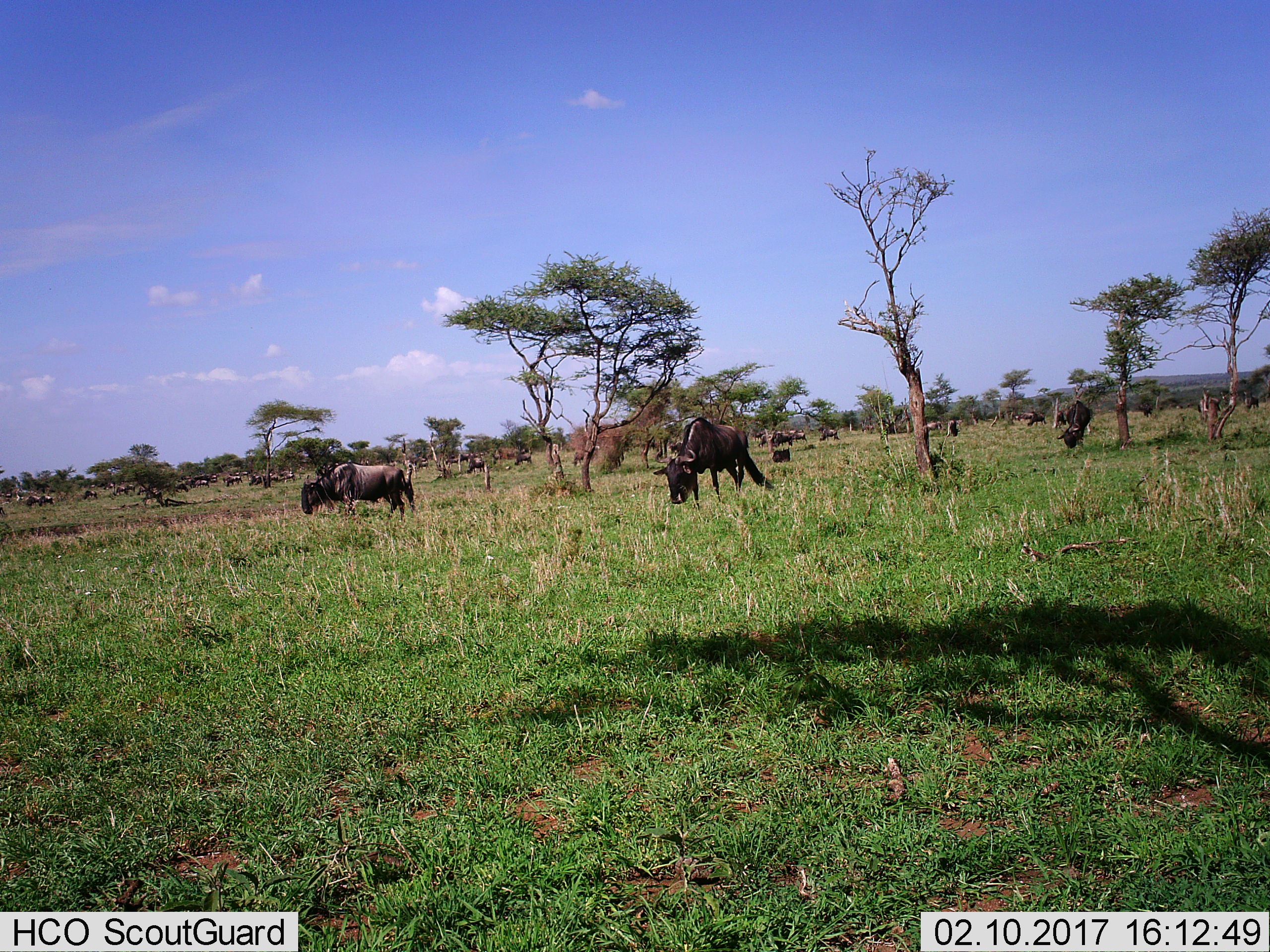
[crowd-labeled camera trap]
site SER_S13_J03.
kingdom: Animalia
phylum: Chordata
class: Mammalia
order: Artiodactyla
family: Bovidae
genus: Connochaetes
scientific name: Connochaetes taurinus taurinus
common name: blue wildebeest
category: wildebeestblue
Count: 11-50.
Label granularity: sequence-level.